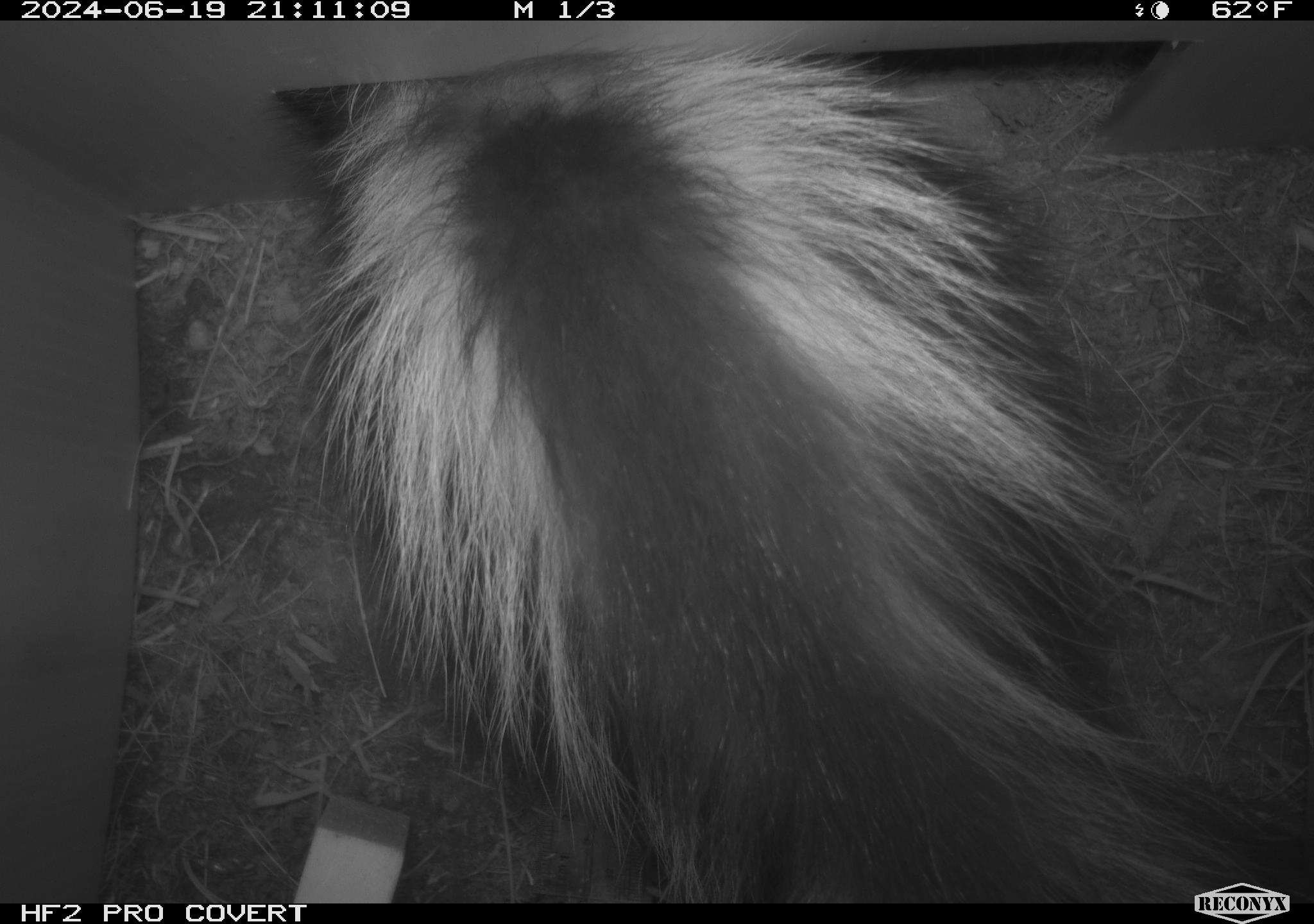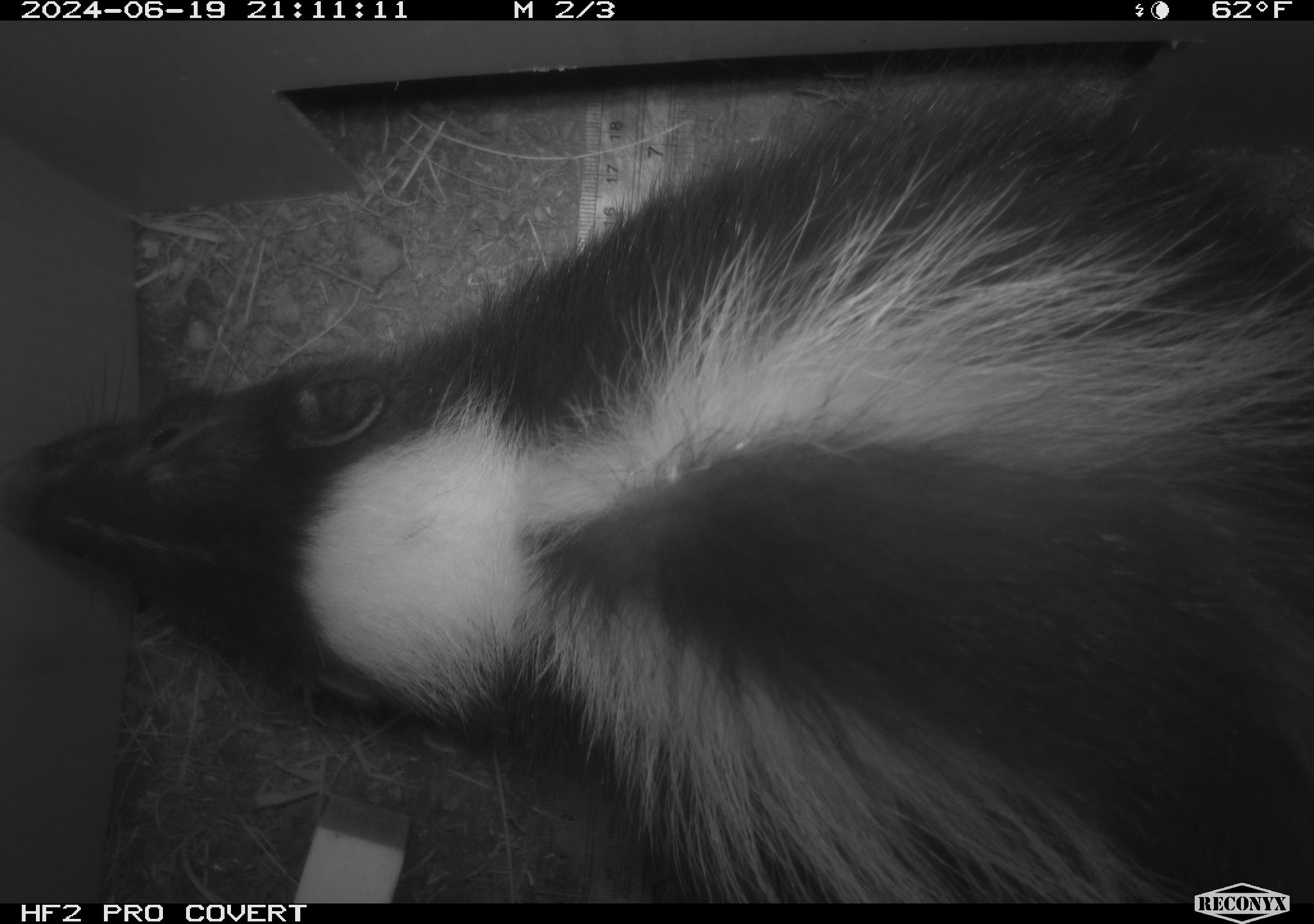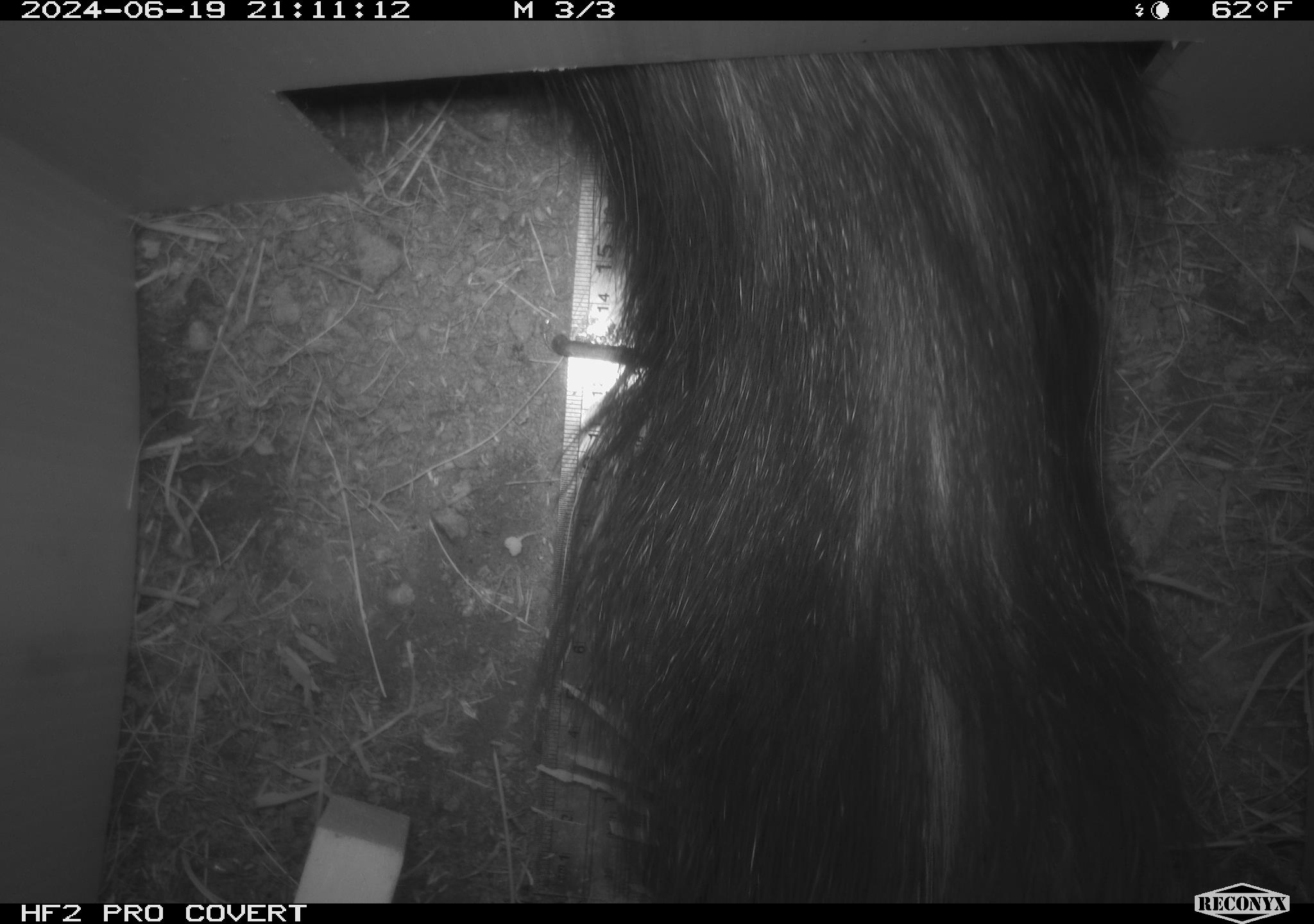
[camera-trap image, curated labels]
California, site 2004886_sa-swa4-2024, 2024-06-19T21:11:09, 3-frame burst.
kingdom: Animalia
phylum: Chordata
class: Mammalia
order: Carnivora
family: Mephitidae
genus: Mephitis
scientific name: Mephitis mephitis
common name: striped skunk